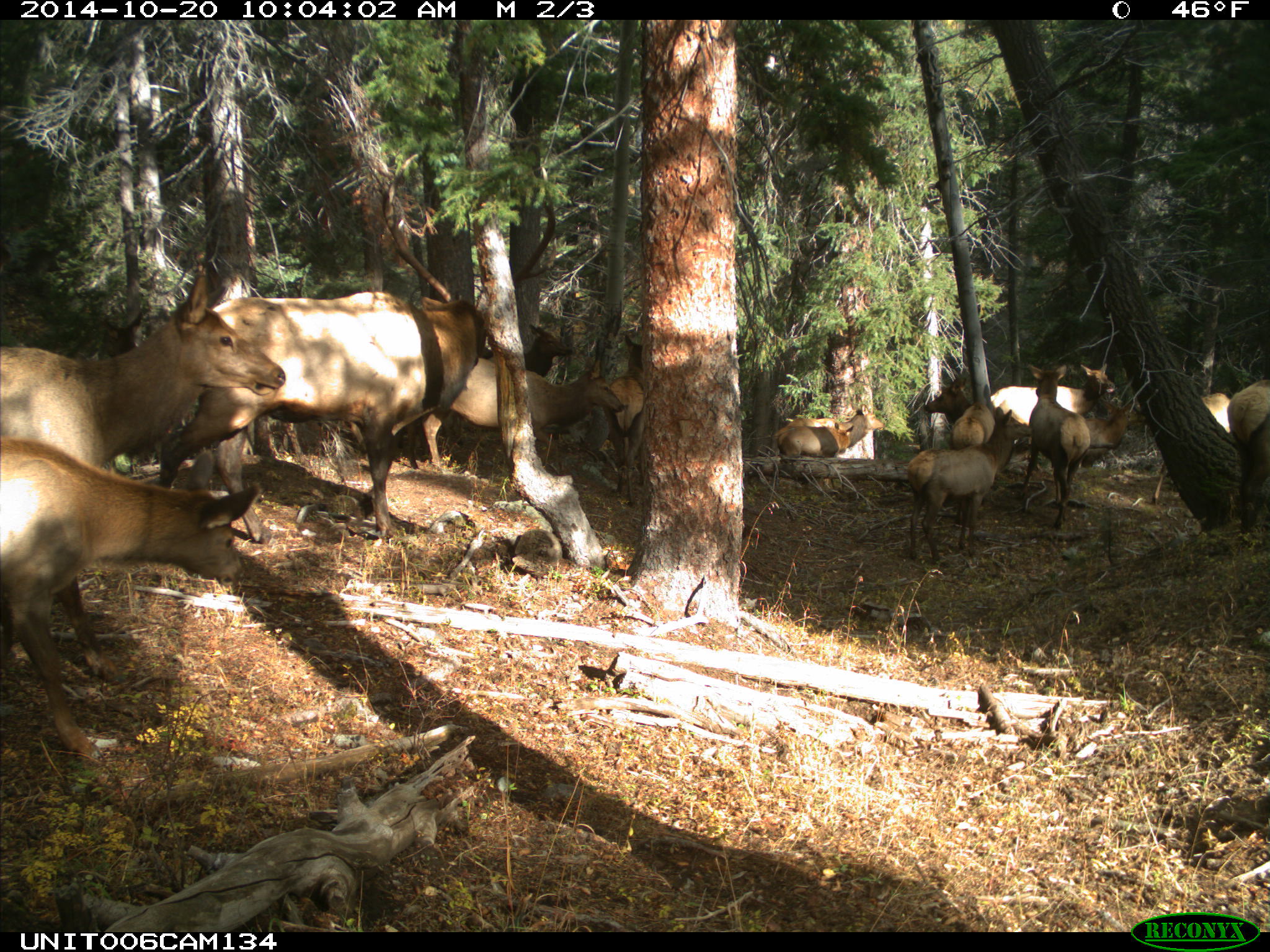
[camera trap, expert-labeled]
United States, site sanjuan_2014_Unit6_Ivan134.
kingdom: Animalia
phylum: Chordata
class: Mammalia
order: Artiodactyla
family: Cervidae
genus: Cervus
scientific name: Cervus elaphus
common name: red deer